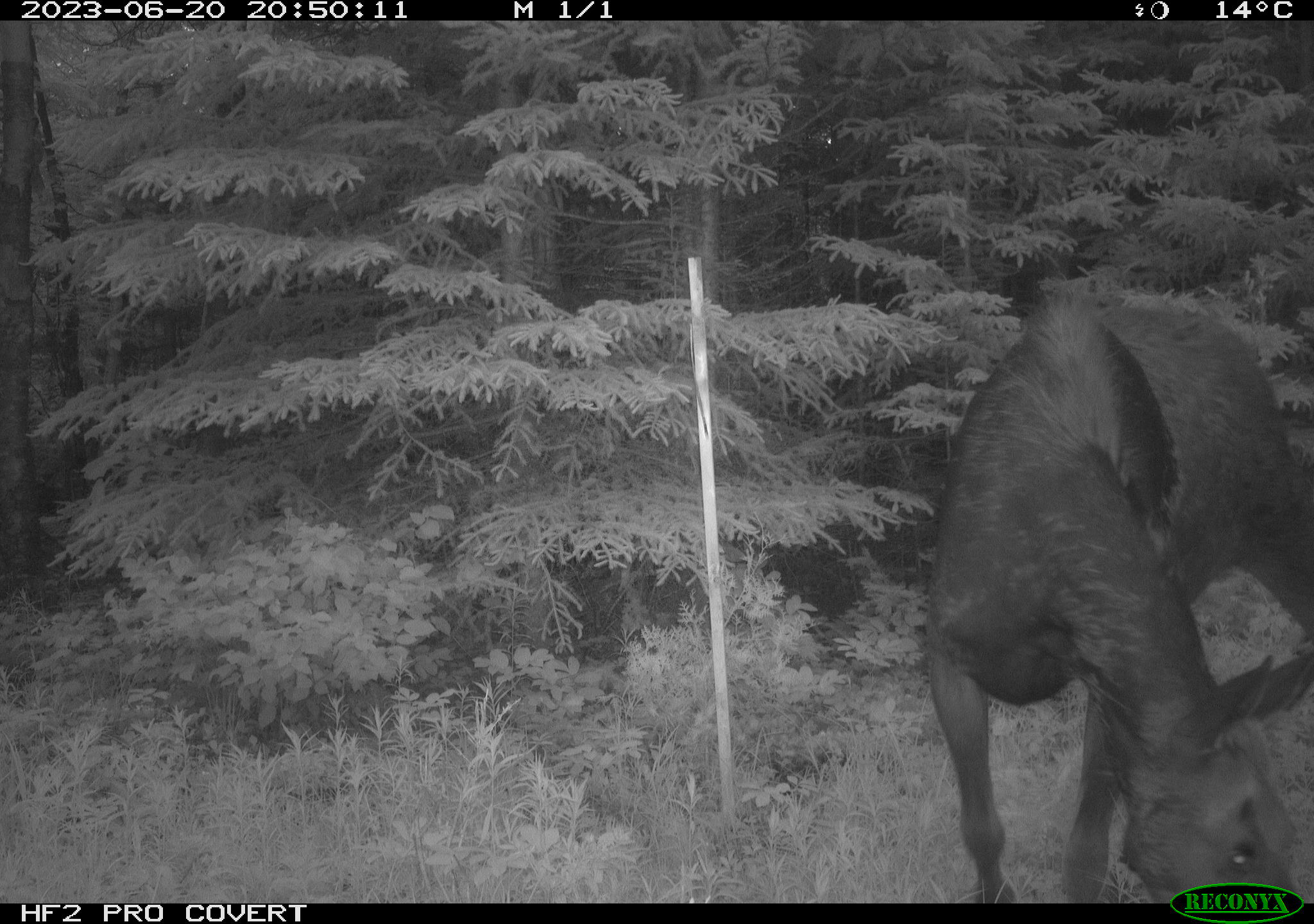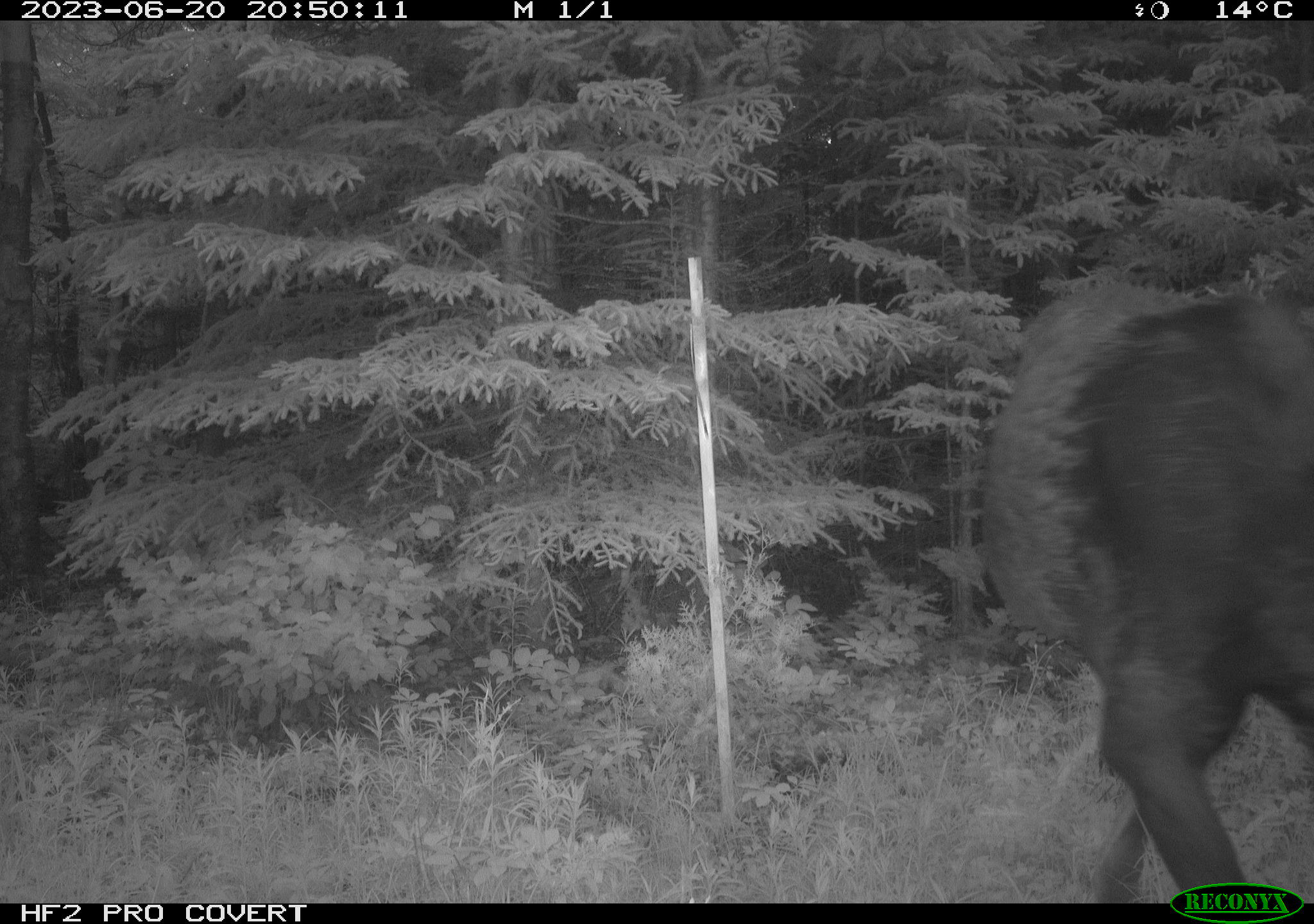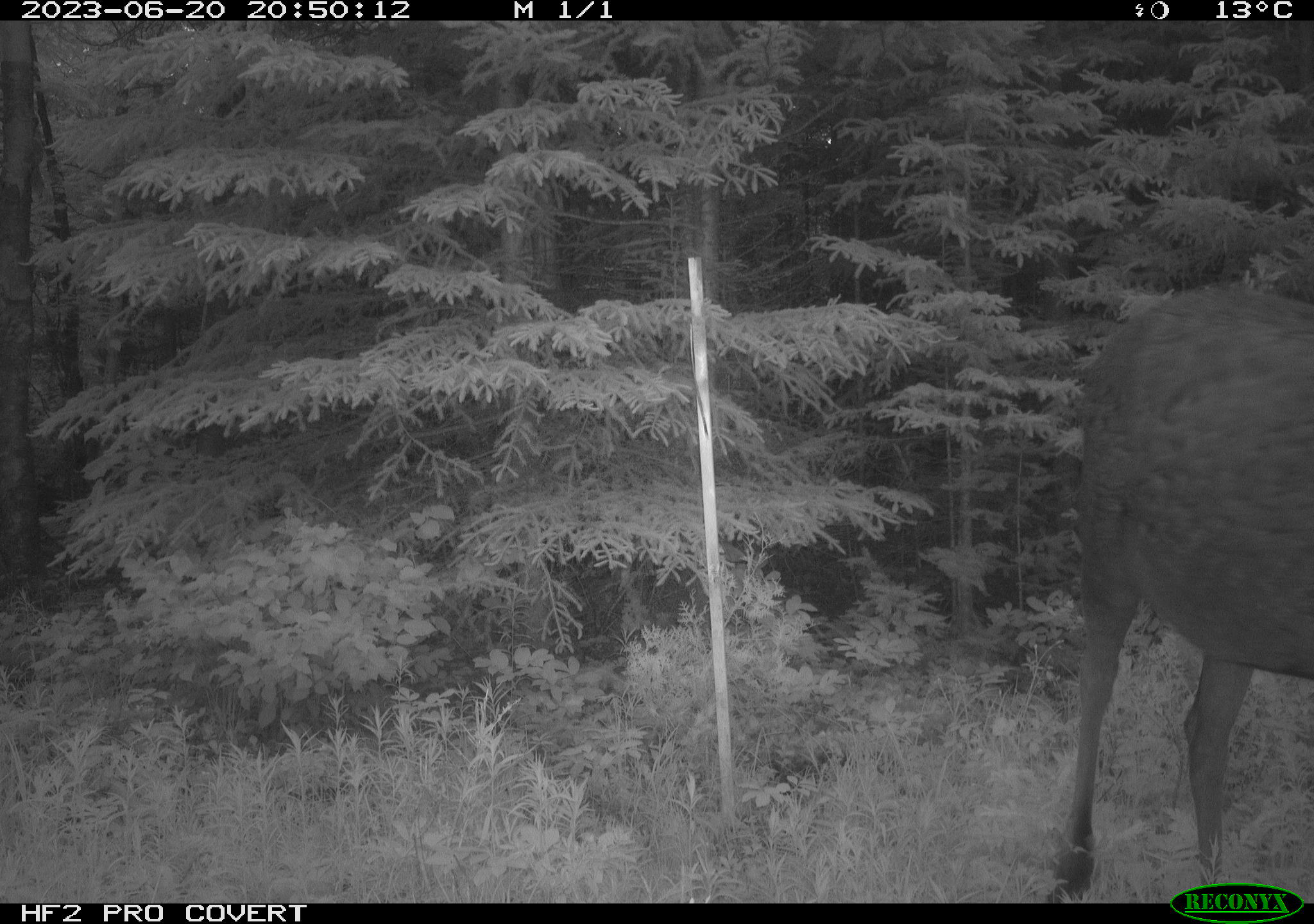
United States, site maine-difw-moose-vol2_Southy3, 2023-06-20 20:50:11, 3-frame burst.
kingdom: Animalia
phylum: Chordata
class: Mammalia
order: Artiodactyla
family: Cervidae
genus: Alces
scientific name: Alces alces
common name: moose